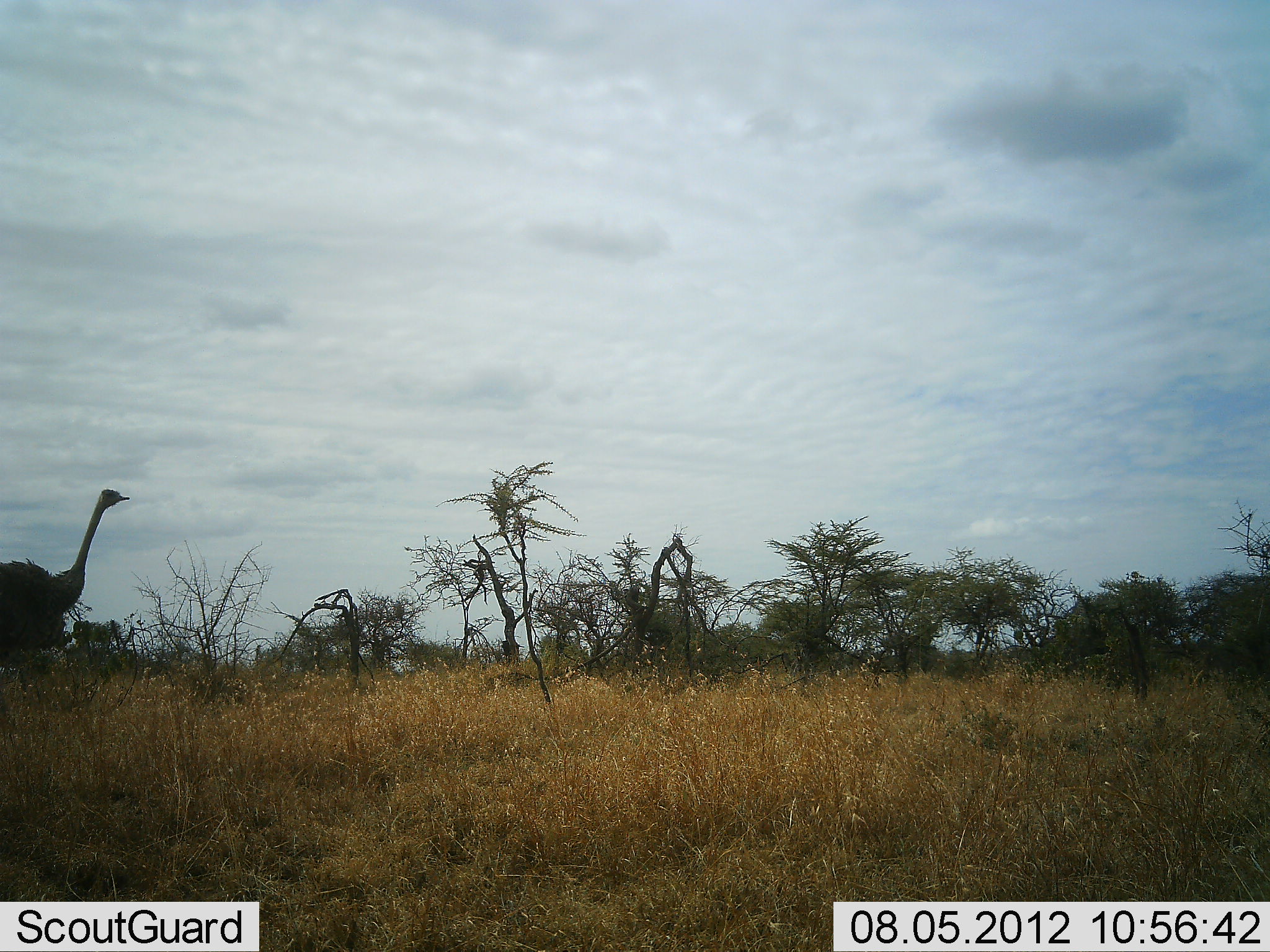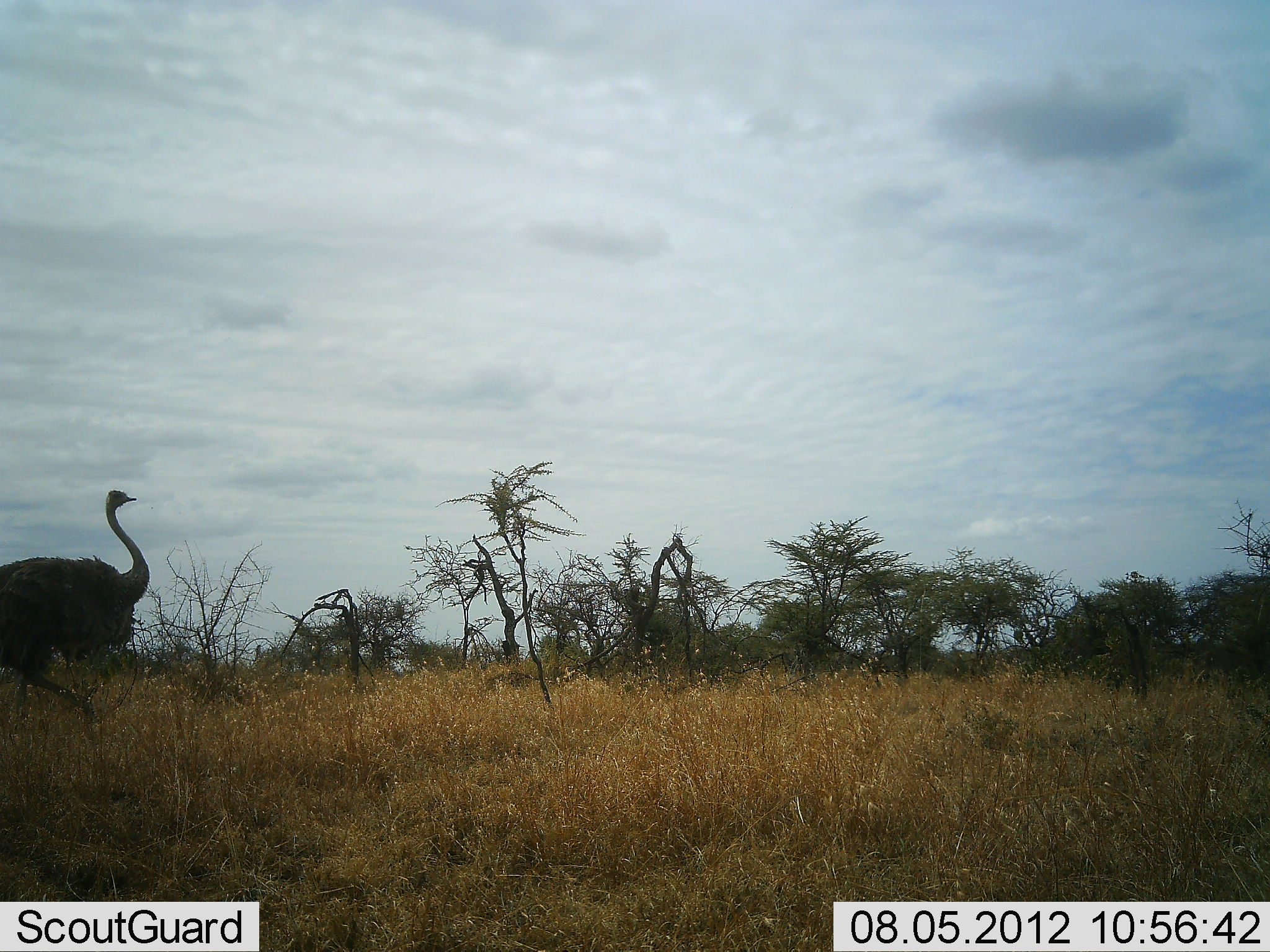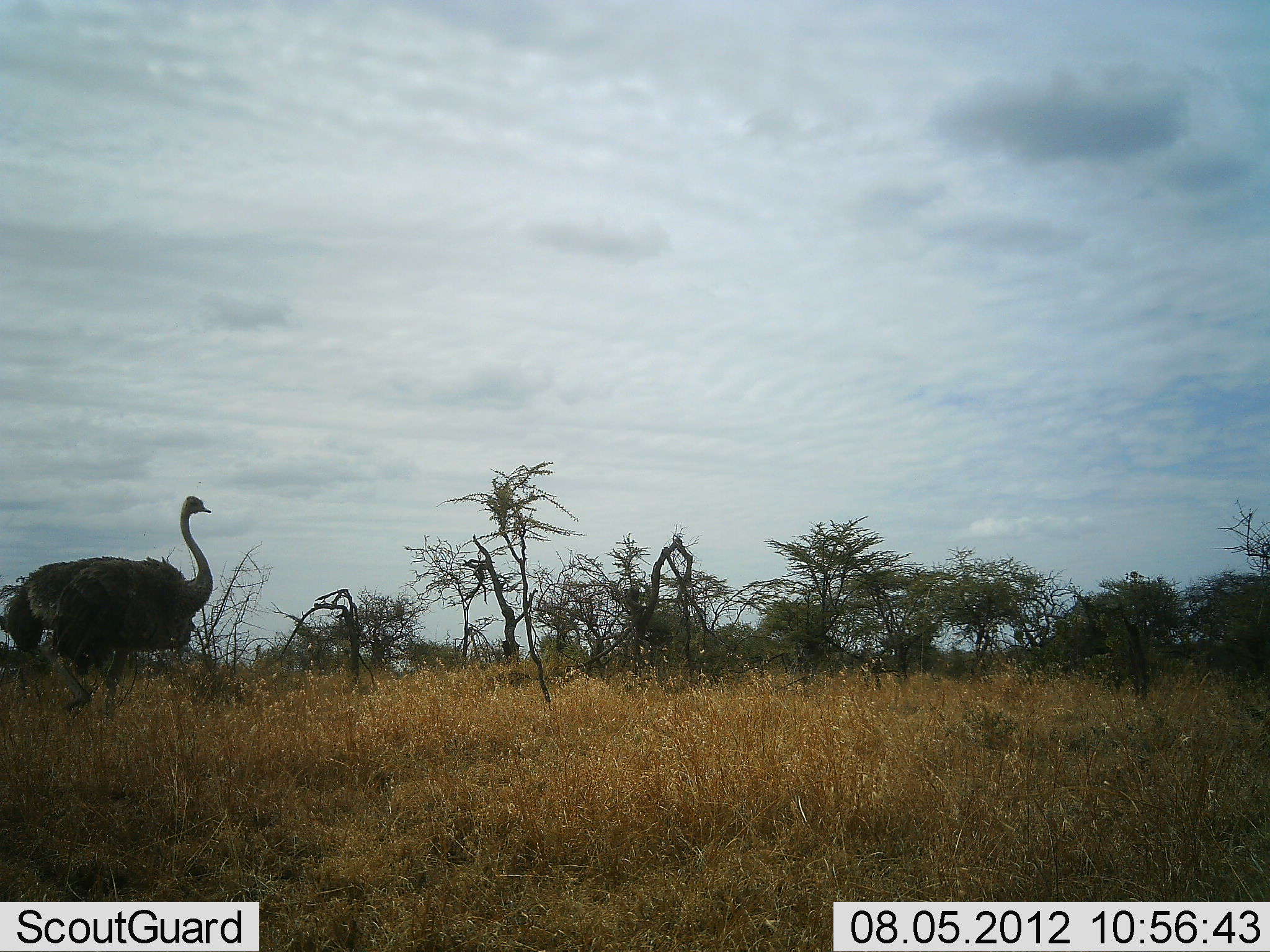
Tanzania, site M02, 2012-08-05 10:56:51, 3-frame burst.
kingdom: Animalia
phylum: Chordata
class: Aves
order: Struthioniformes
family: Struthionidae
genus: Struthio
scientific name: Struthio camelus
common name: ostrich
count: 1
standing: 0%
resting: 0%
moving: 100%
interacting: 0%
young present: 0%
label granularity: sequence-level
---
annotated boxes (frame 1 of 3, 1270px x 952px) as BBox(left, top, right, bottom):
animal: BBox(0, 489, 130, 726)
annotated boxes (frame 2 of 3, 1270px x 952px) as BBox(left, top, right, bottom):
animal: BBox(0, 489, 149, 738)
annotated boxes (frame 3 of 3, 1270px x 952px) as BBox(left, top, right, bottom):
animal: BBox(0, 495, 215, 717)